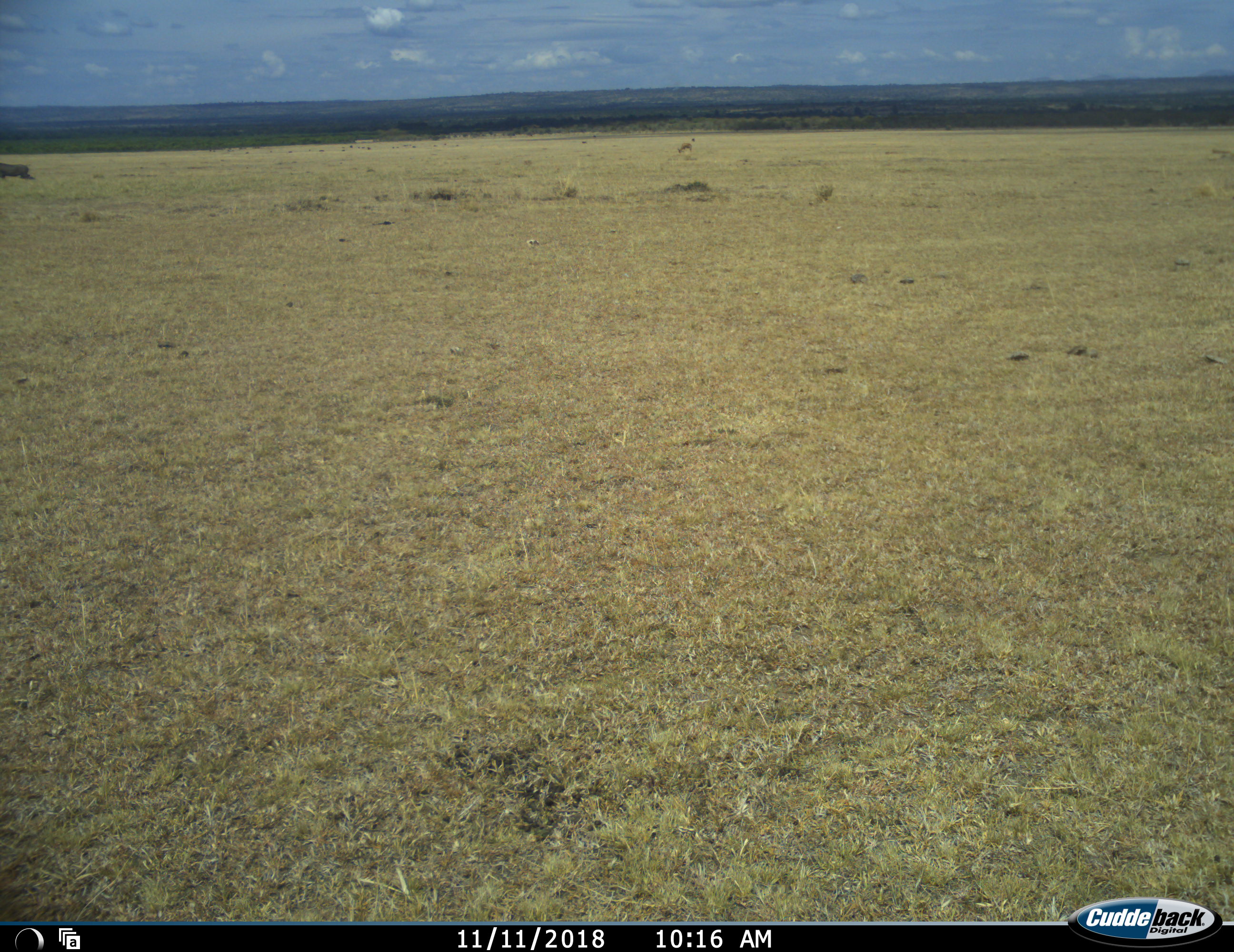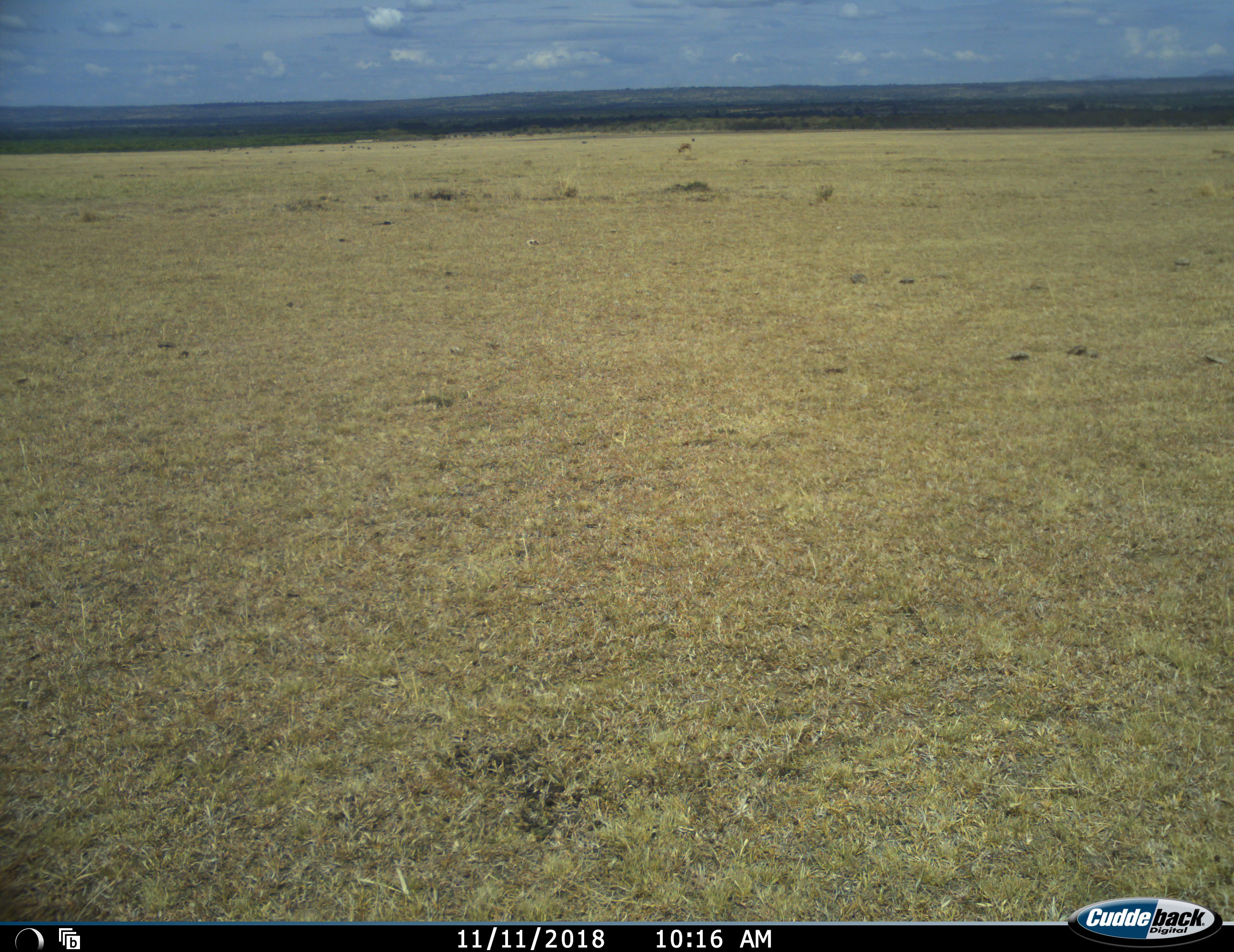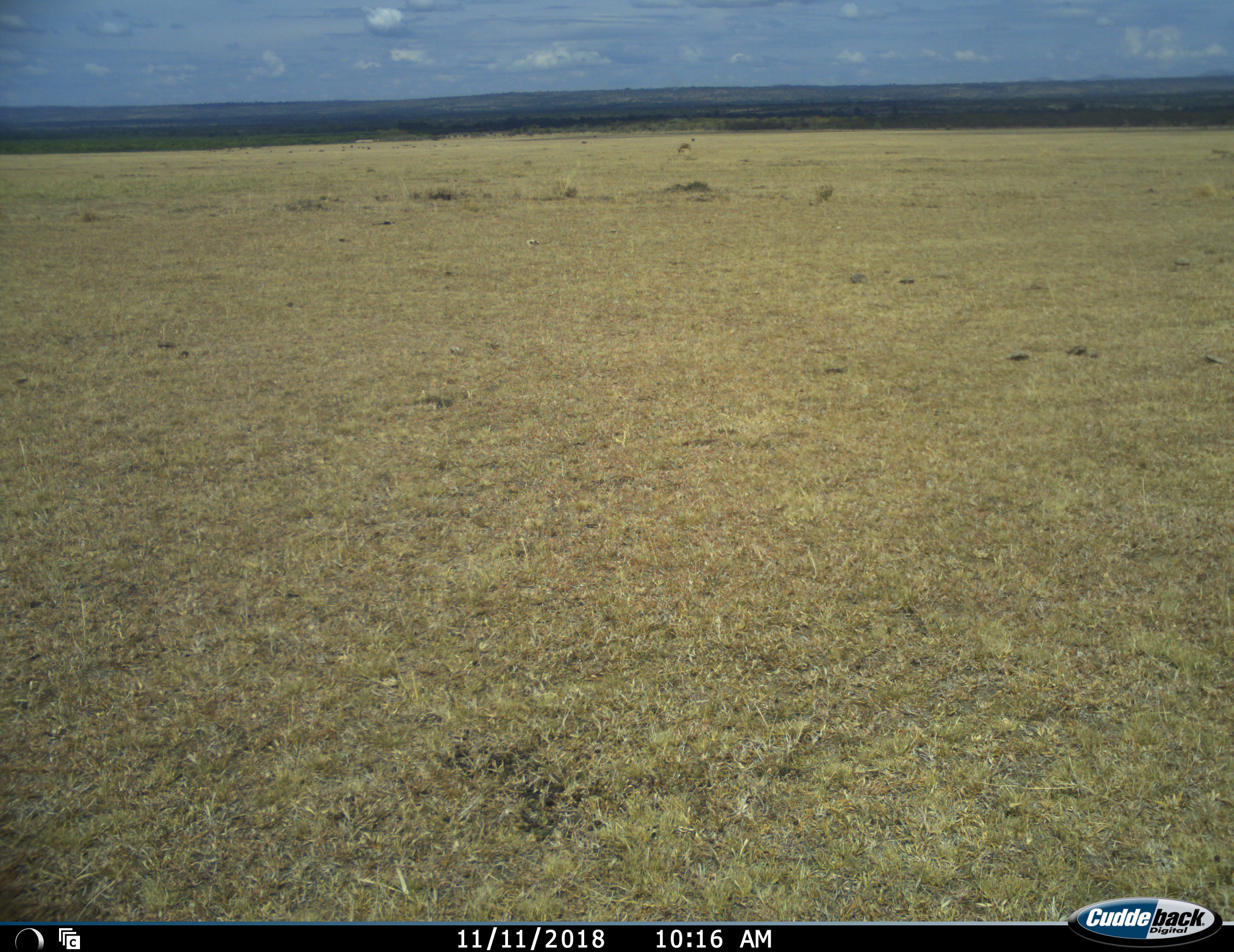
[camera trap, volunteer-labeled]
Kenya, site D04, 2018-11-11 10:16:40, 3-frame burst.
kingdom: Animalia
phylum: Chordata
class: Mammalia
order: Artiodactyla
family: Suidae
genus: Phacochoerus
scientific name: Phacochoerus africanus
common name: warthog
Warthog (Phacochoerus africanus), count 1. Behavior (volunteer vote fractions): standing 0%, resting 0%, moving 100%, interacting 0%. Young present (vote fraction): 0%. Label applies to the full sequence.